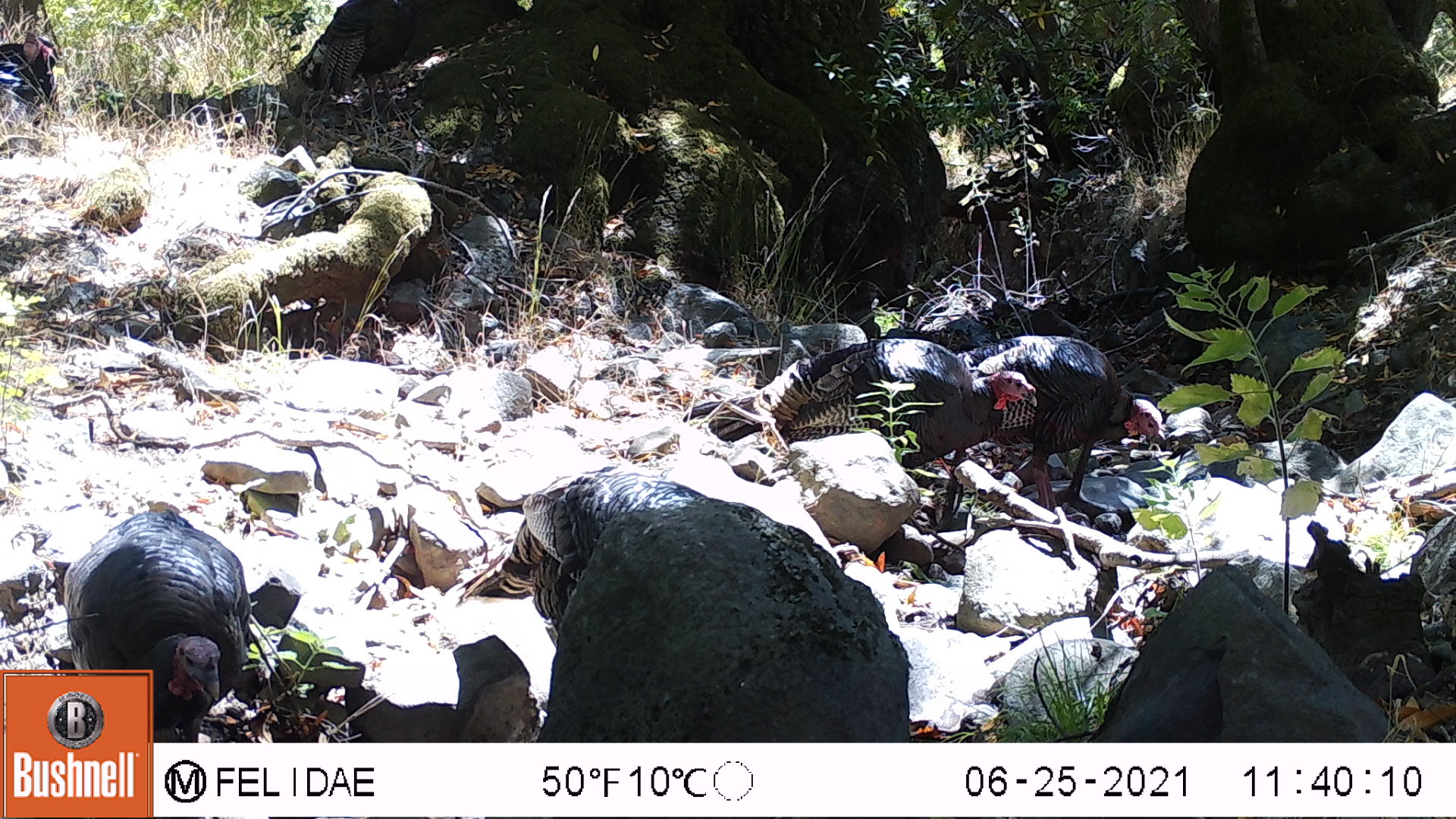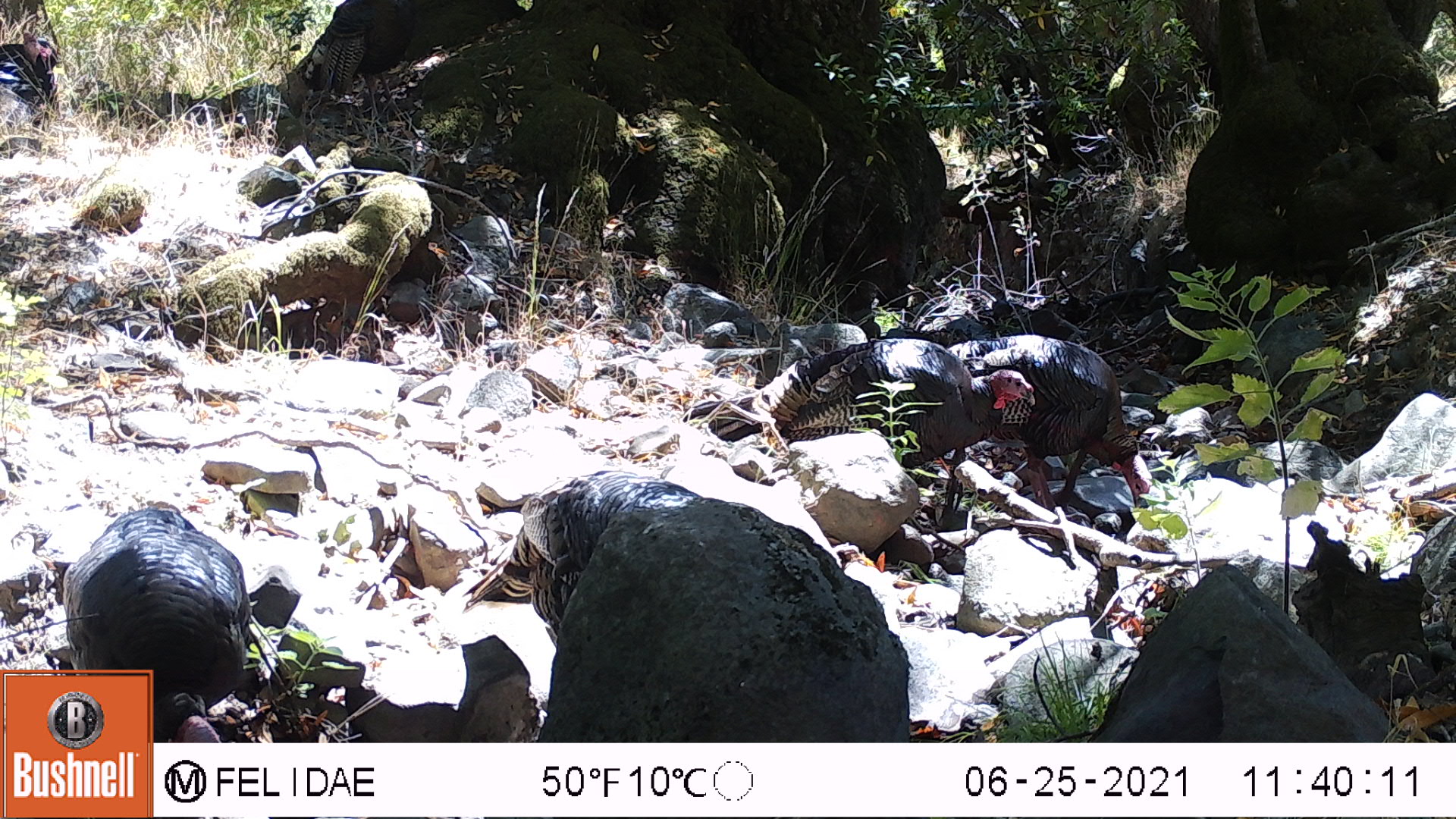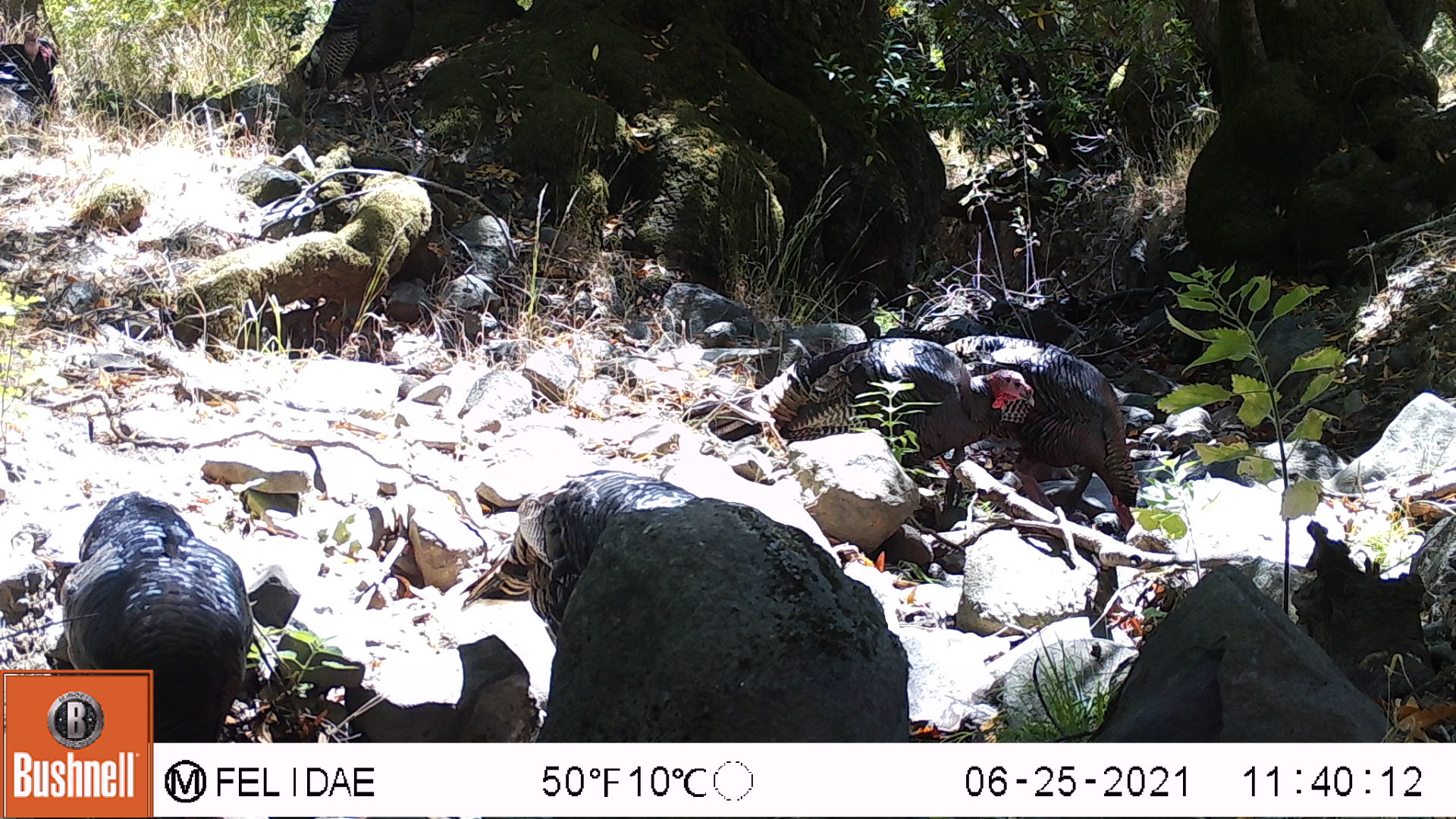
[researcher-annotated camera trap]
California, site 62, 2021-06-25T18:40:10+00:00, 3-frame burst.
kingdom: Animalia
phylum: Chordata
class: Aves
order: Galliformes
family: Phasianidae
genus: Meleagris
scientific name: Meleagris gallopavo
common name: turkey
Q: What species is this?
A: Turkey (Meleagris gallopavo).